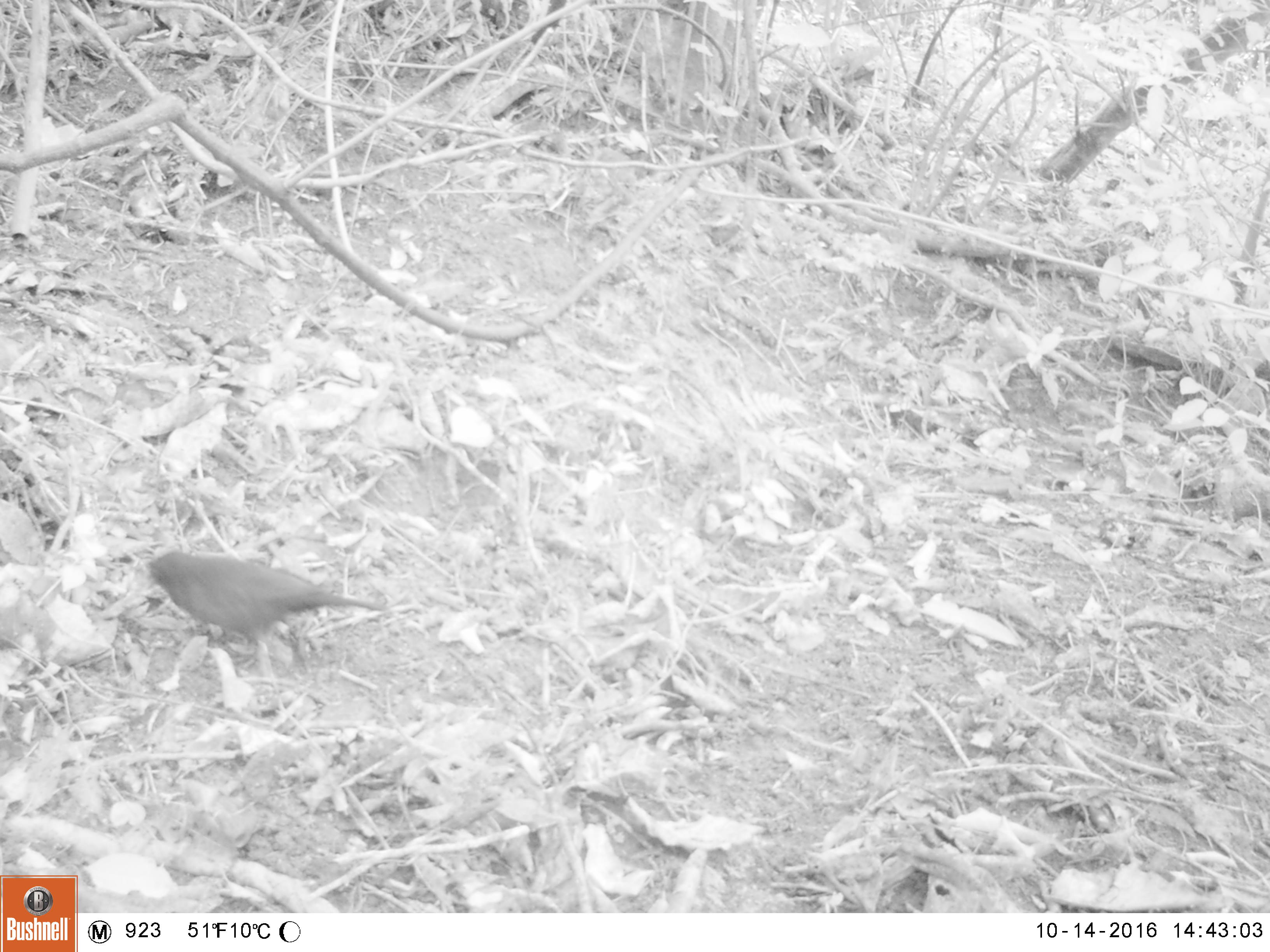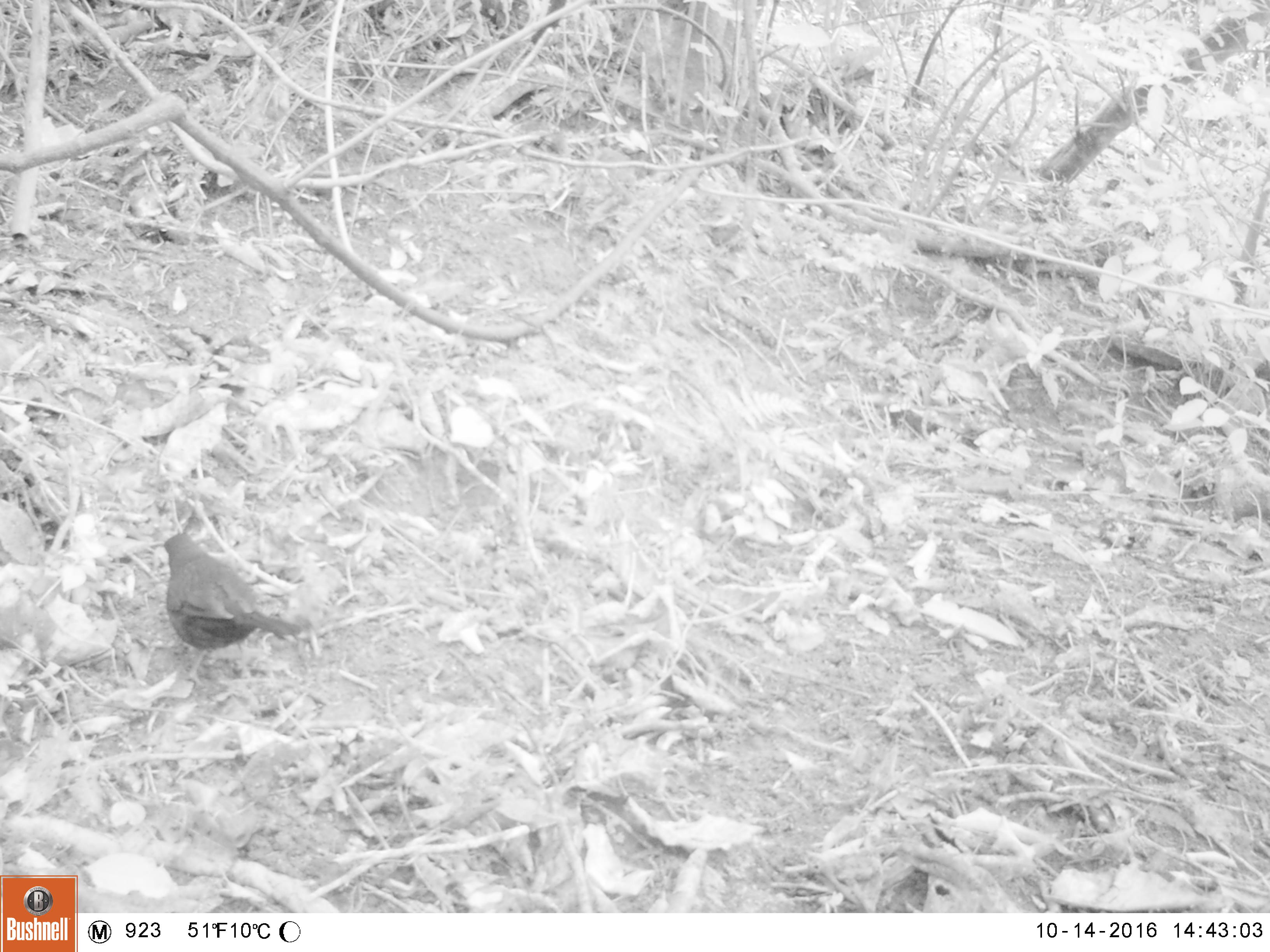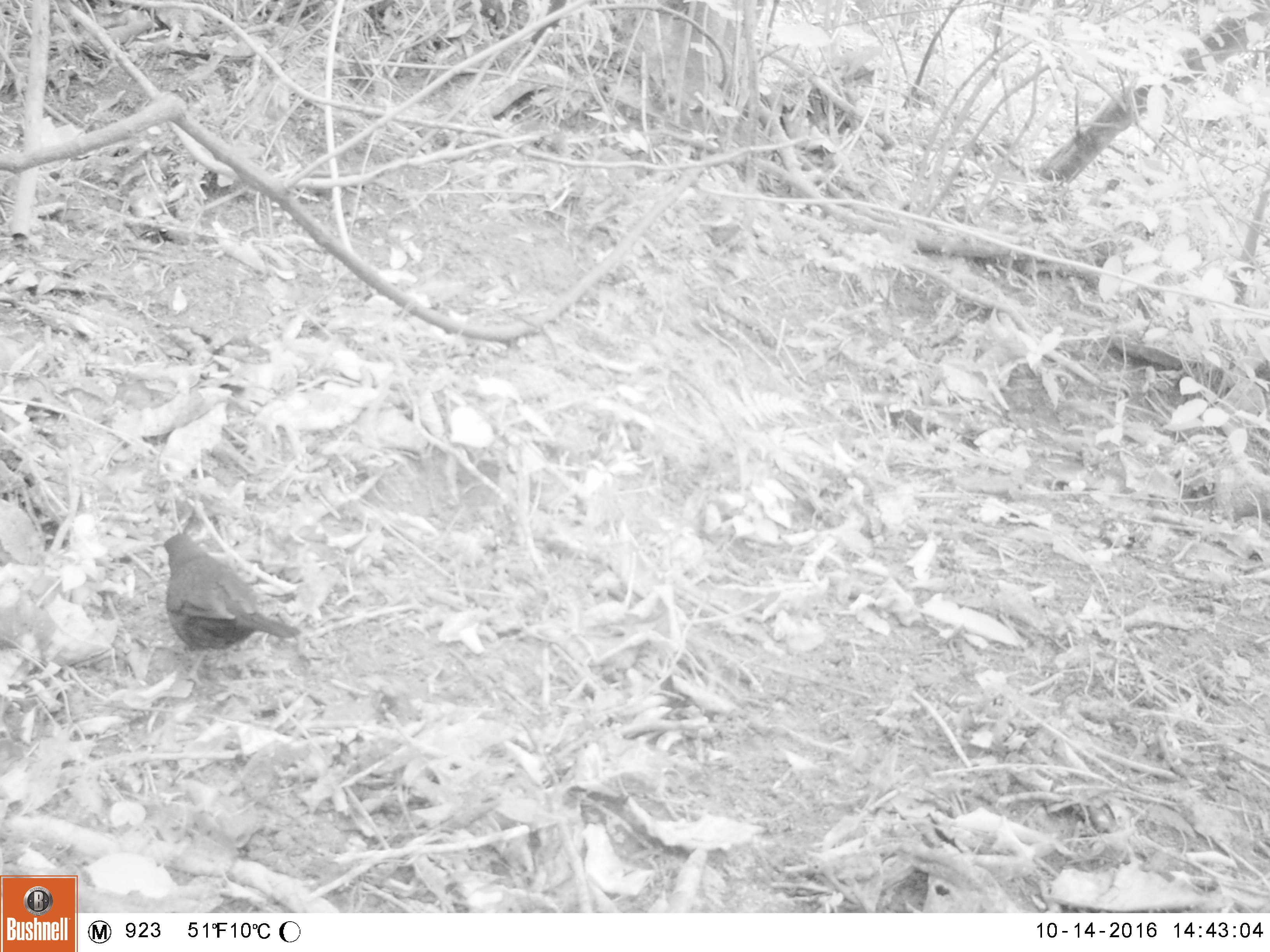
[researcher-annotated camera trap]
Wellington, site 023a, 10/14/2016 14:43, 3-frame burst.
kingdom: Animalia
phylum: Chordata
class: Aves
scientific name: Aves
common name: bird